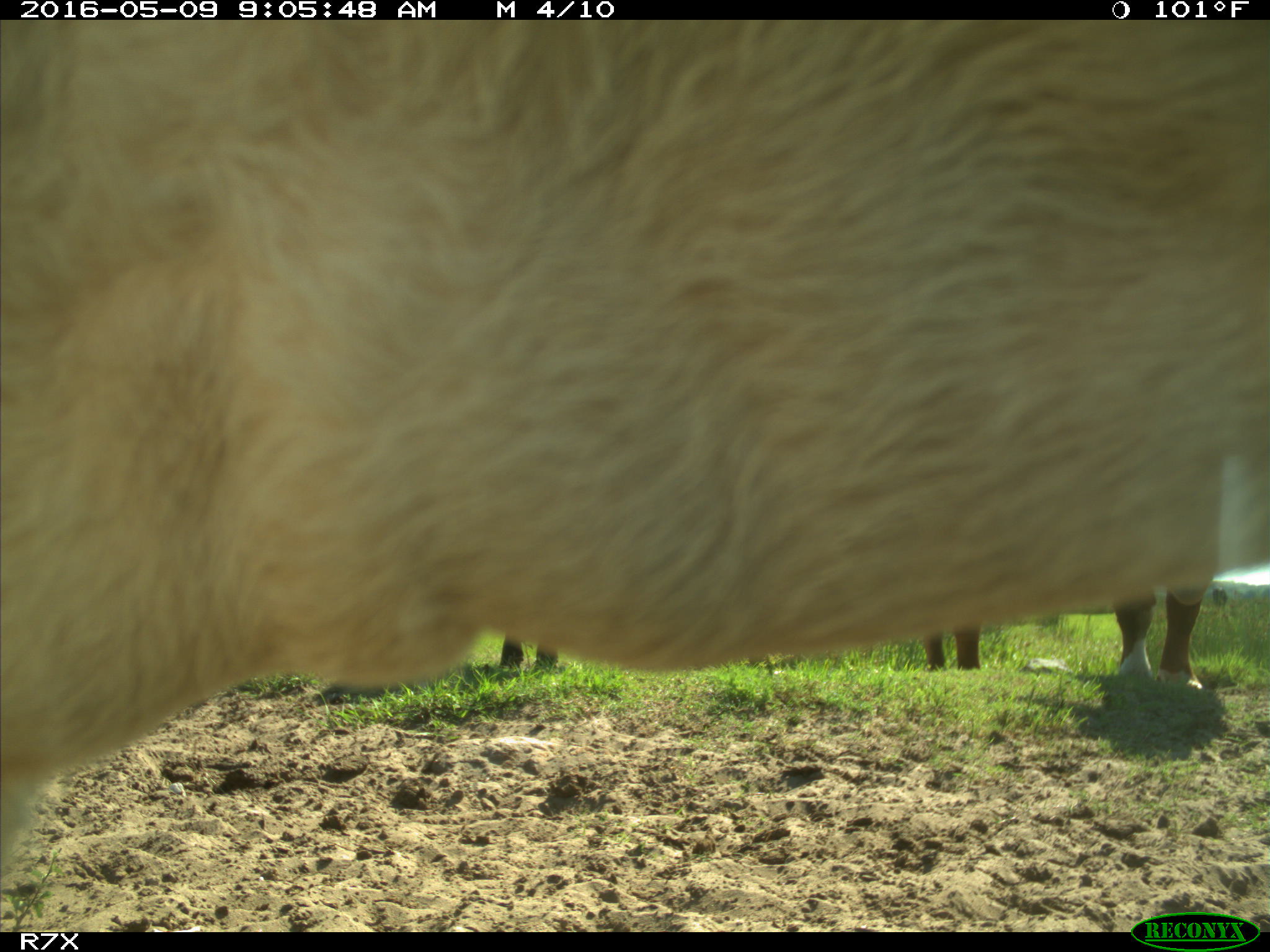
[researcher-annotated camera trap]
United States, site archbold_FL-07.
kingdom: Animalia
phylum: Chordata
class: Mammalia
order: Artiodactyla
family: Bovidae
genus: Bos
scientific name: Bos taurus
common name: domestic cow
Bos taurus (domestic cow).